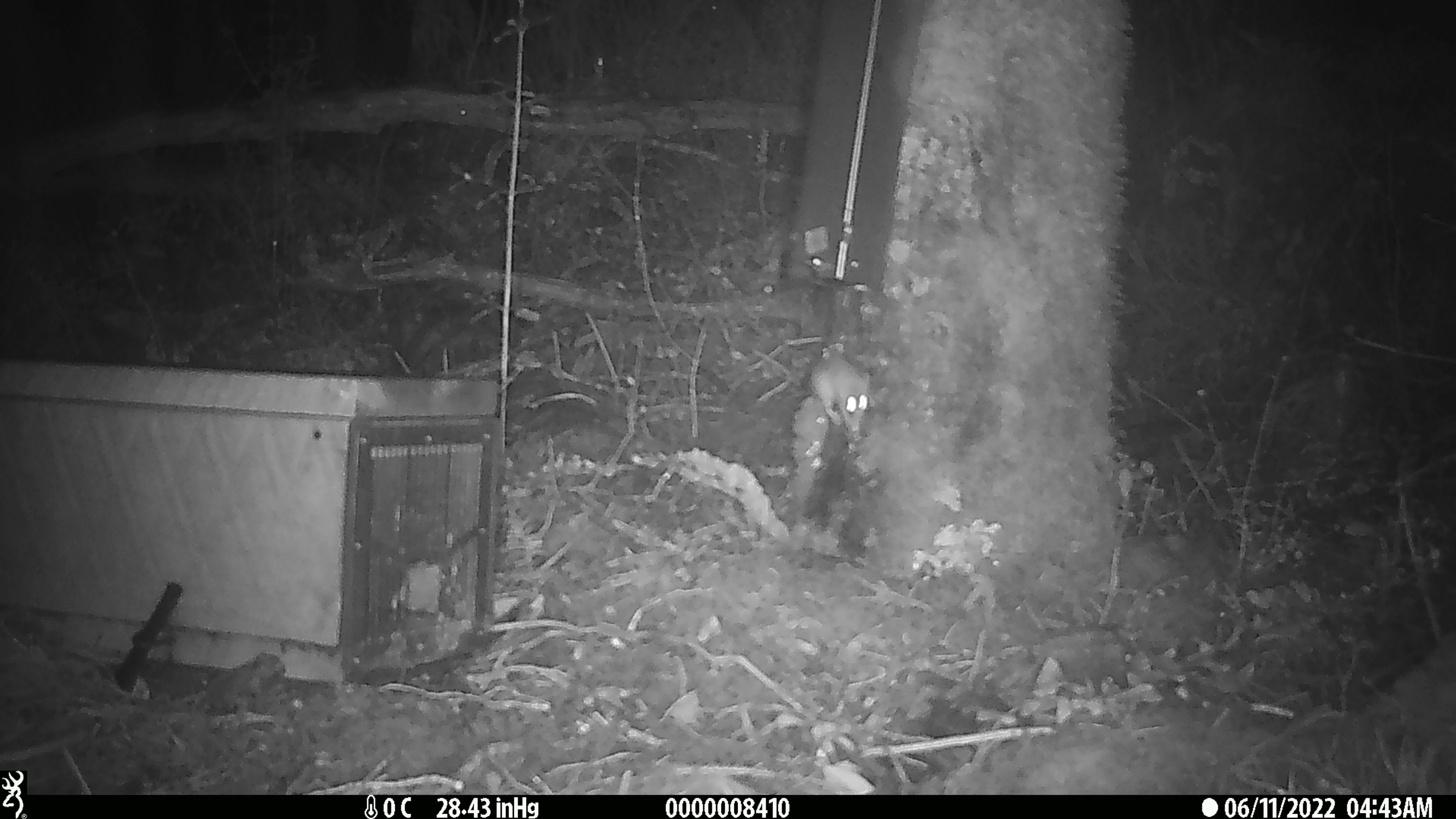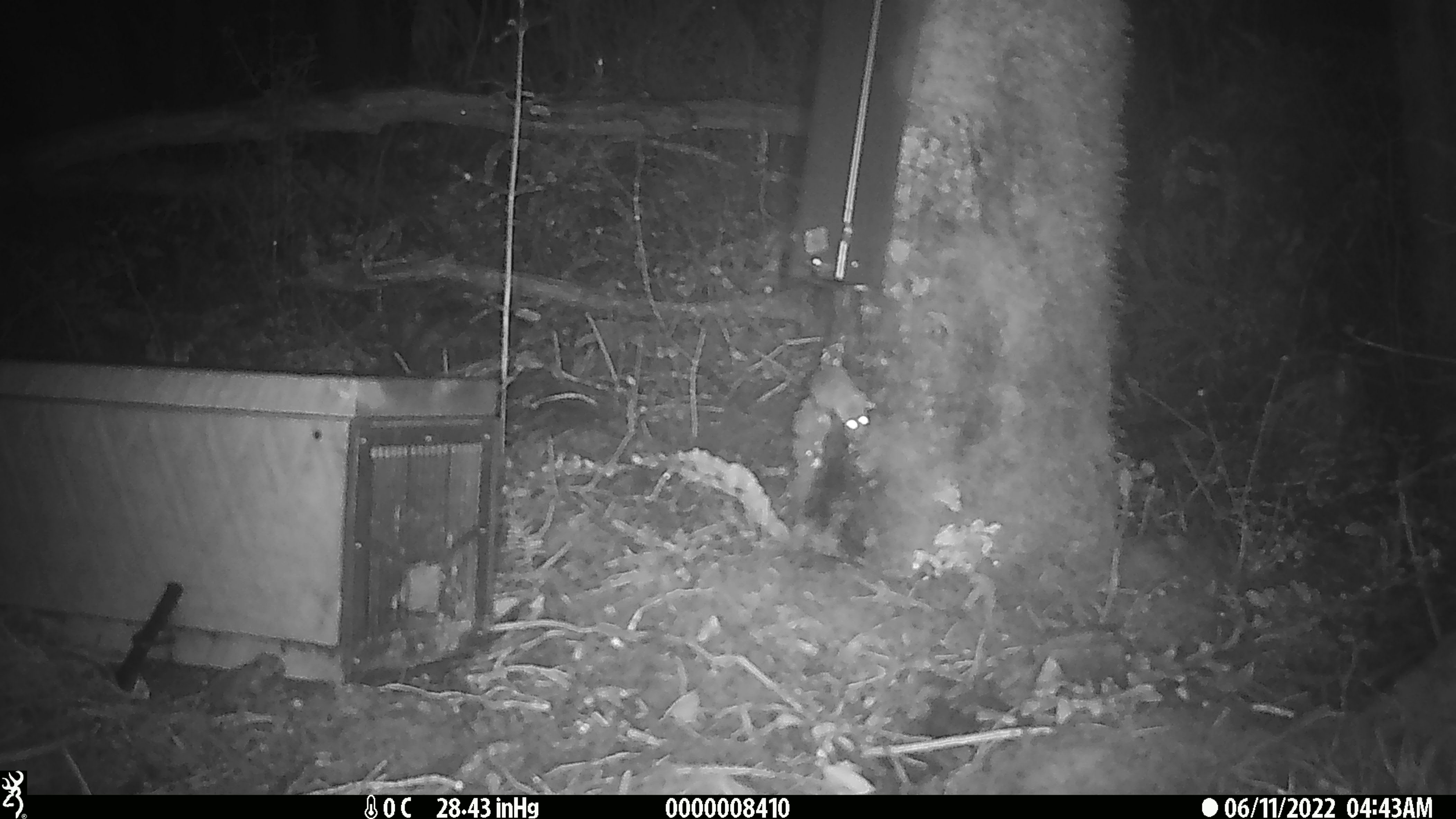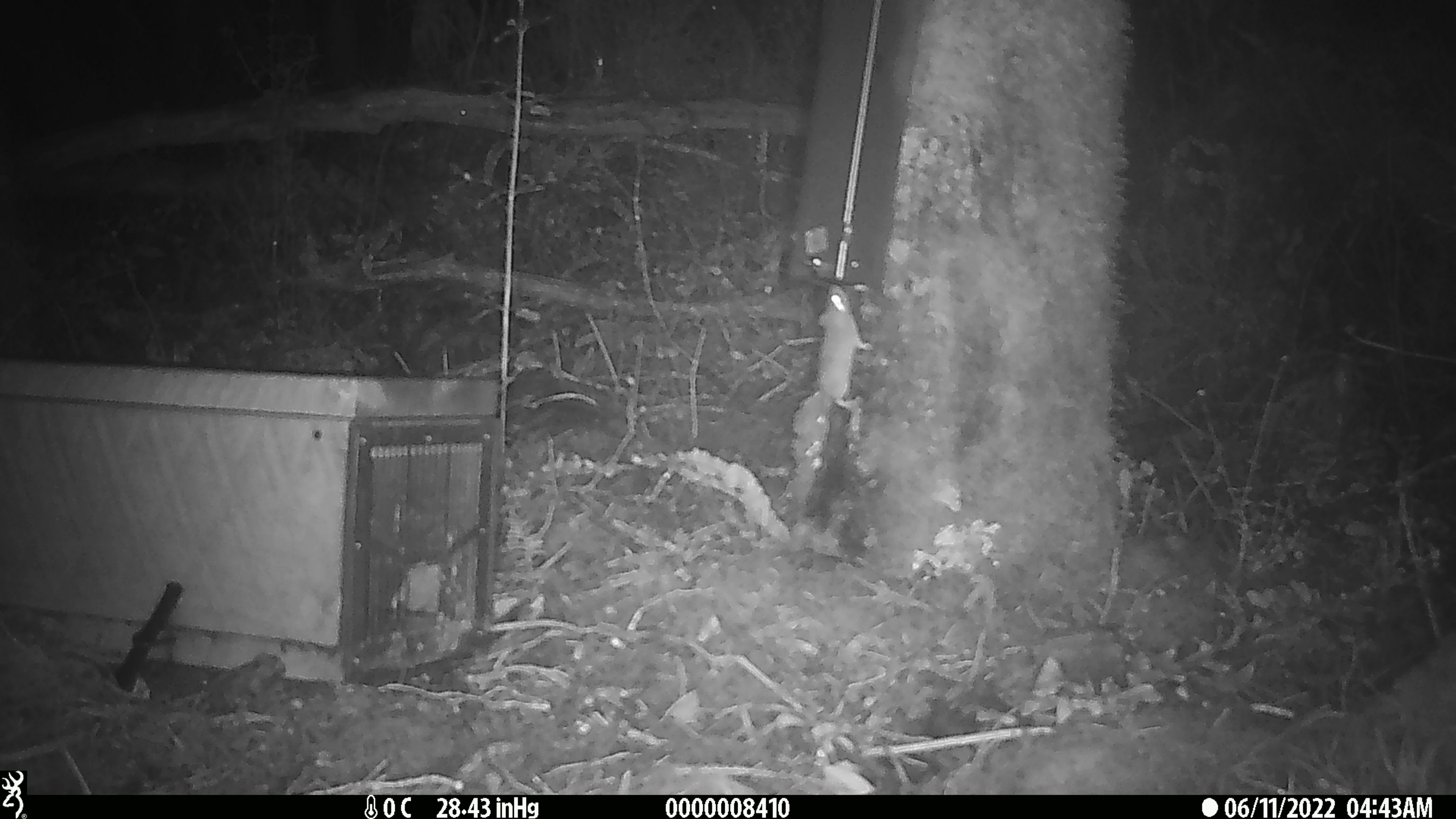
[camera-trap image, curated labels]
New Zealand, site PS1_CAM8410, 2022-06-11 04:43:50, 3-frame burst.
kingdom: Animalia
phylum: Chordata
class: Mammalia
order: Rodentia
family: Muridae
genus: Mus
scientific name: Mus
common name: mouse